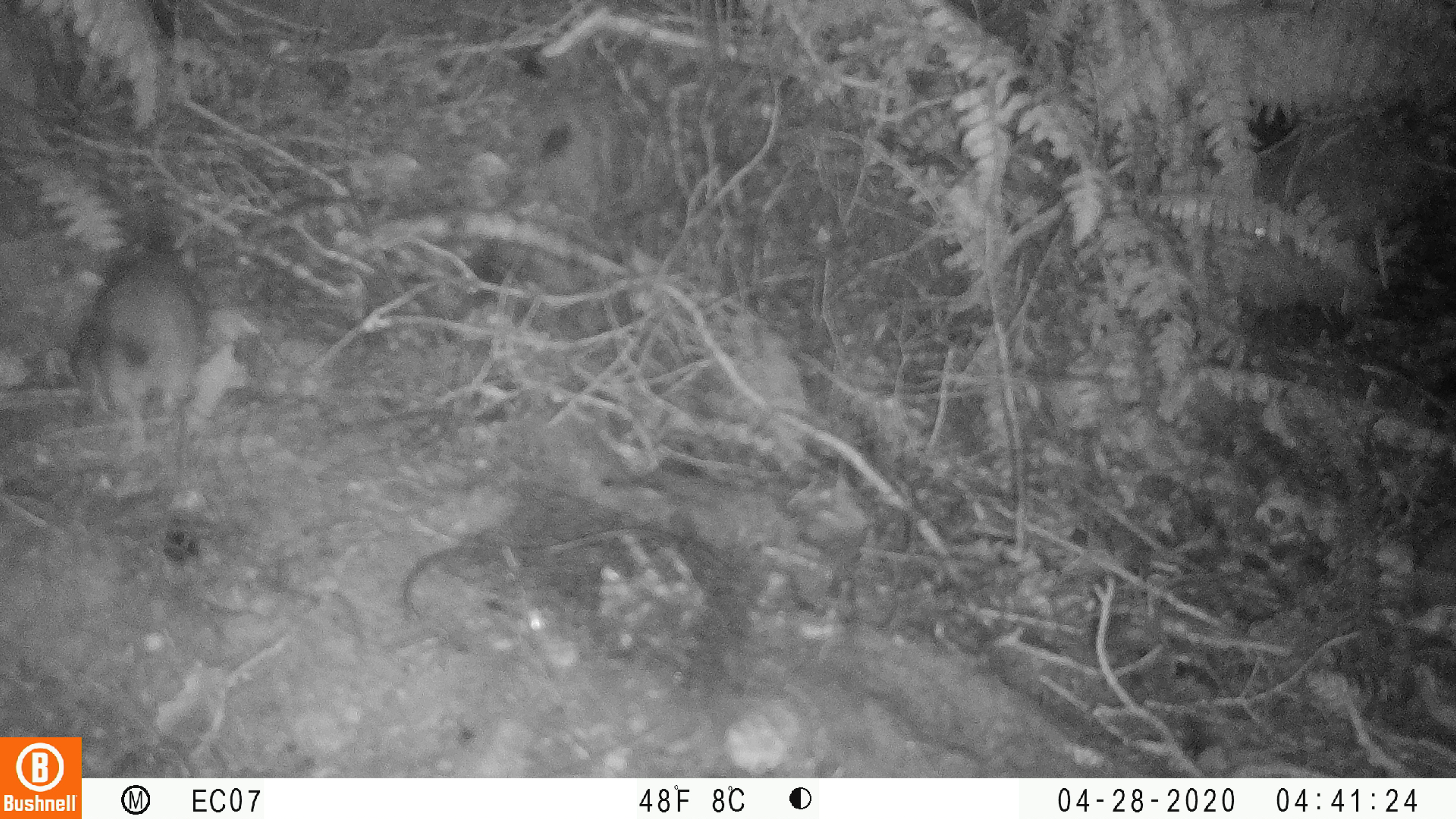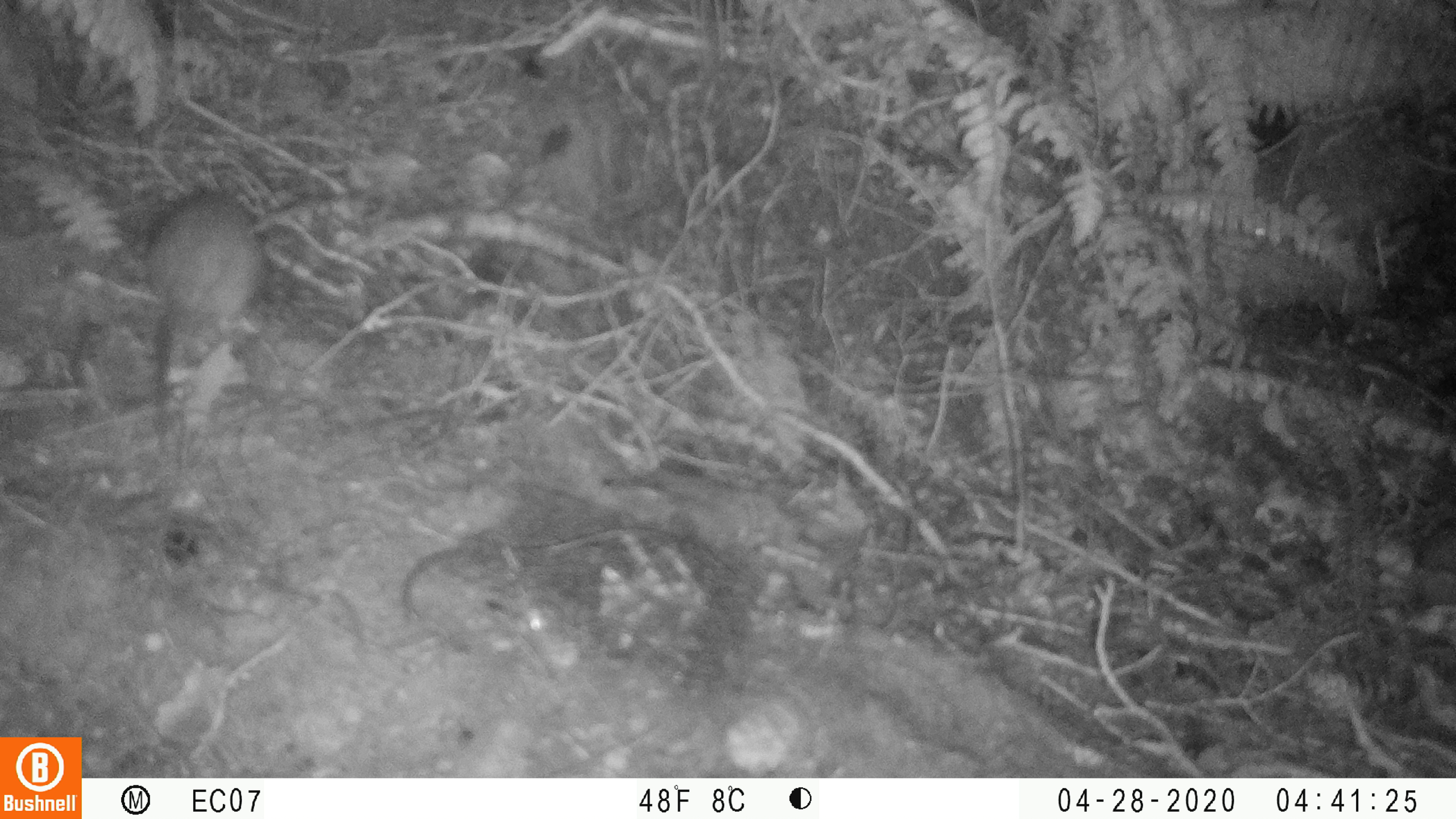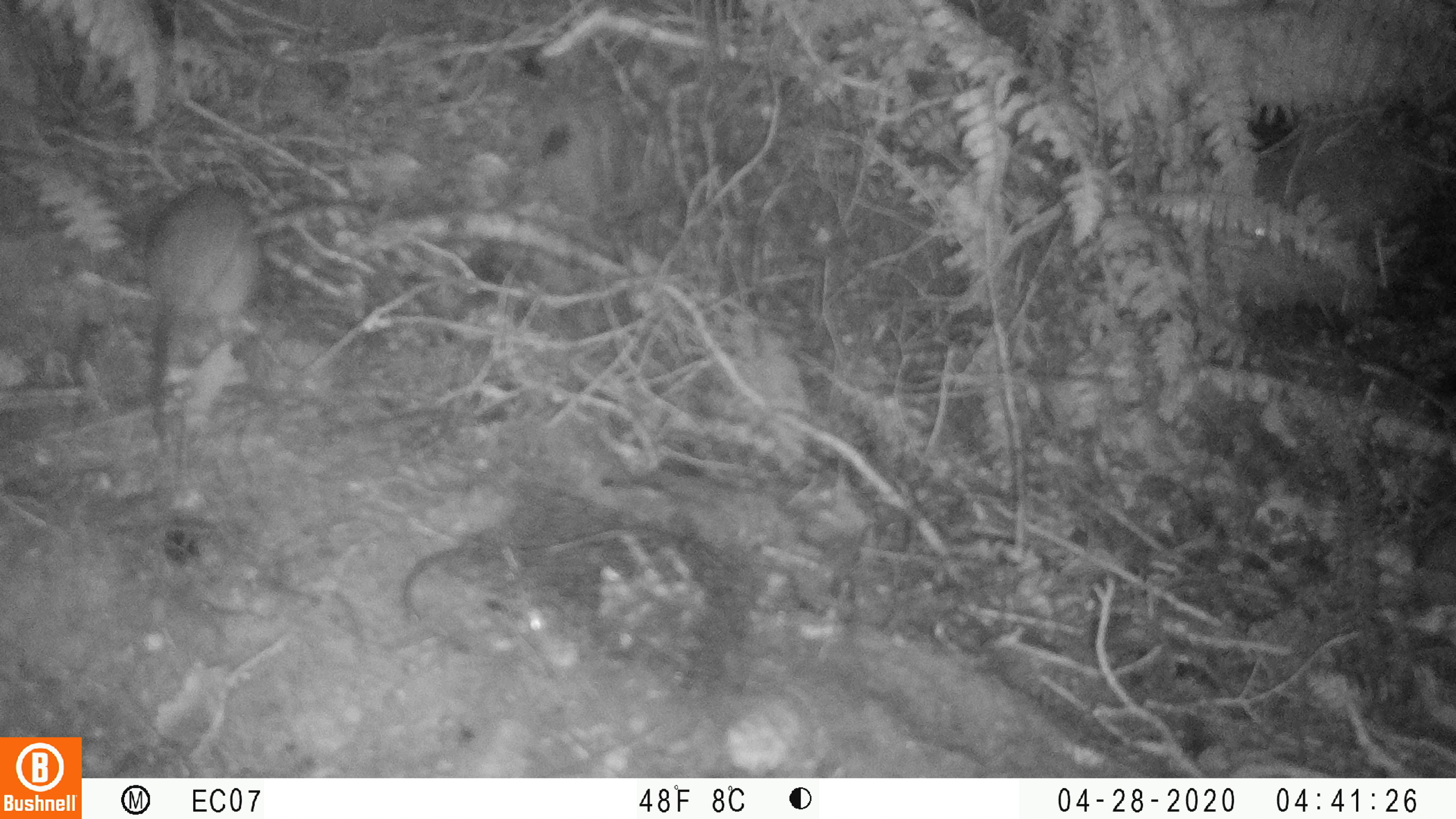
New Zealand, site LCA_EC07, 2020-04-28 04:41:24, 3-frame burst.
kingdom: Animalia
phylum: Chordata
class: Mammalia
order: Rodentia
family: Muridae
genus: Rattus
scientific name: Rattus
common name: rat